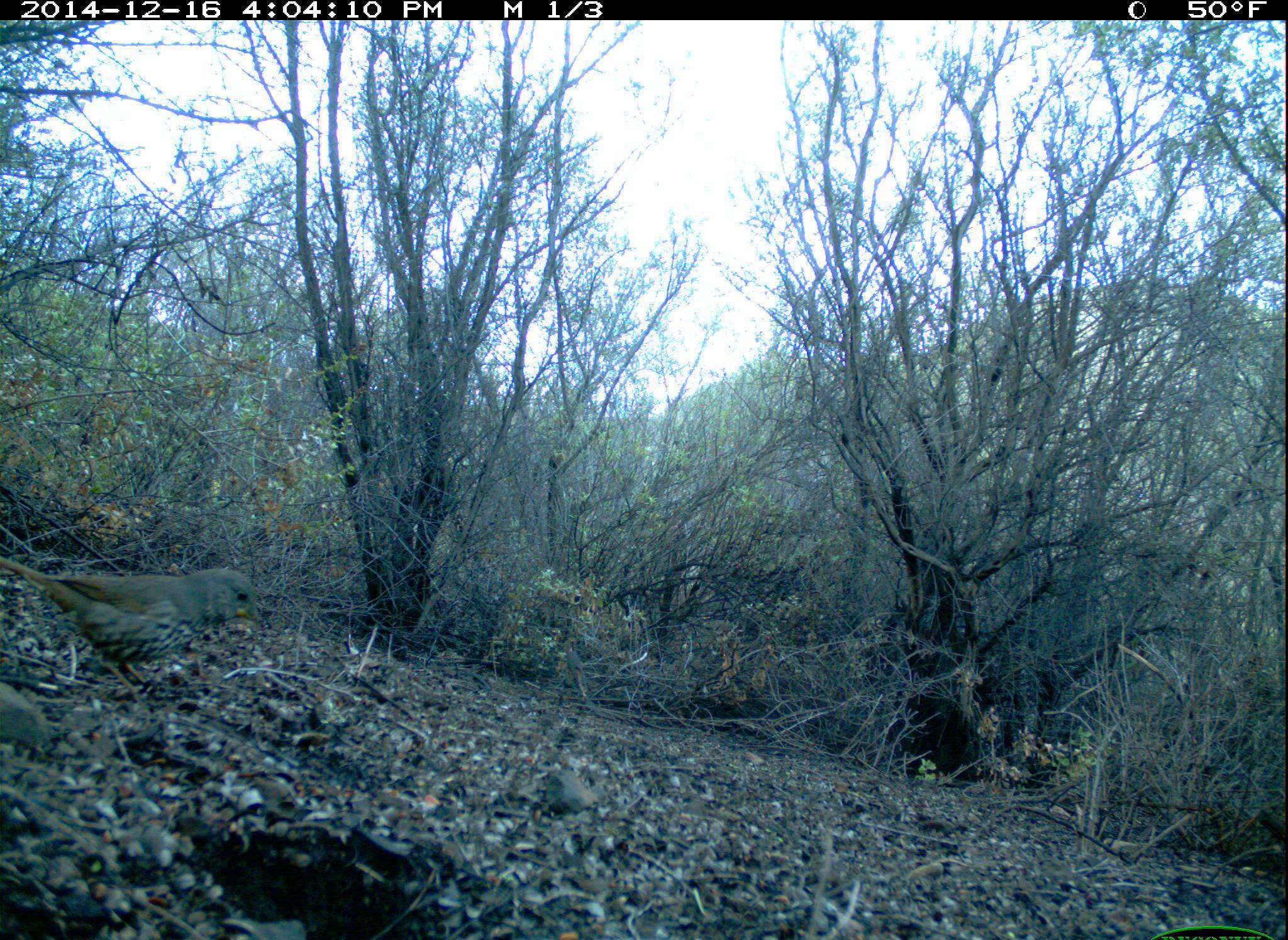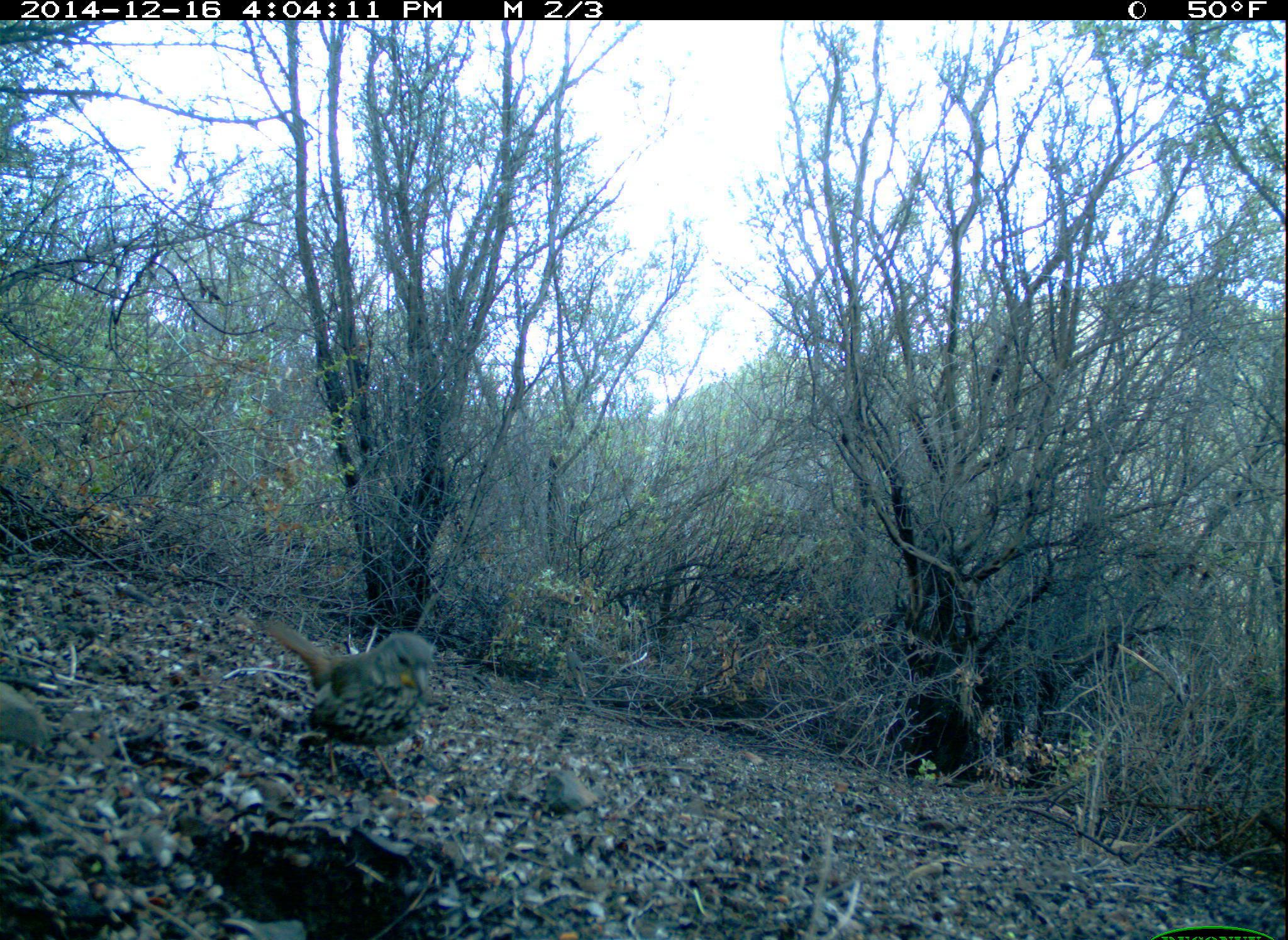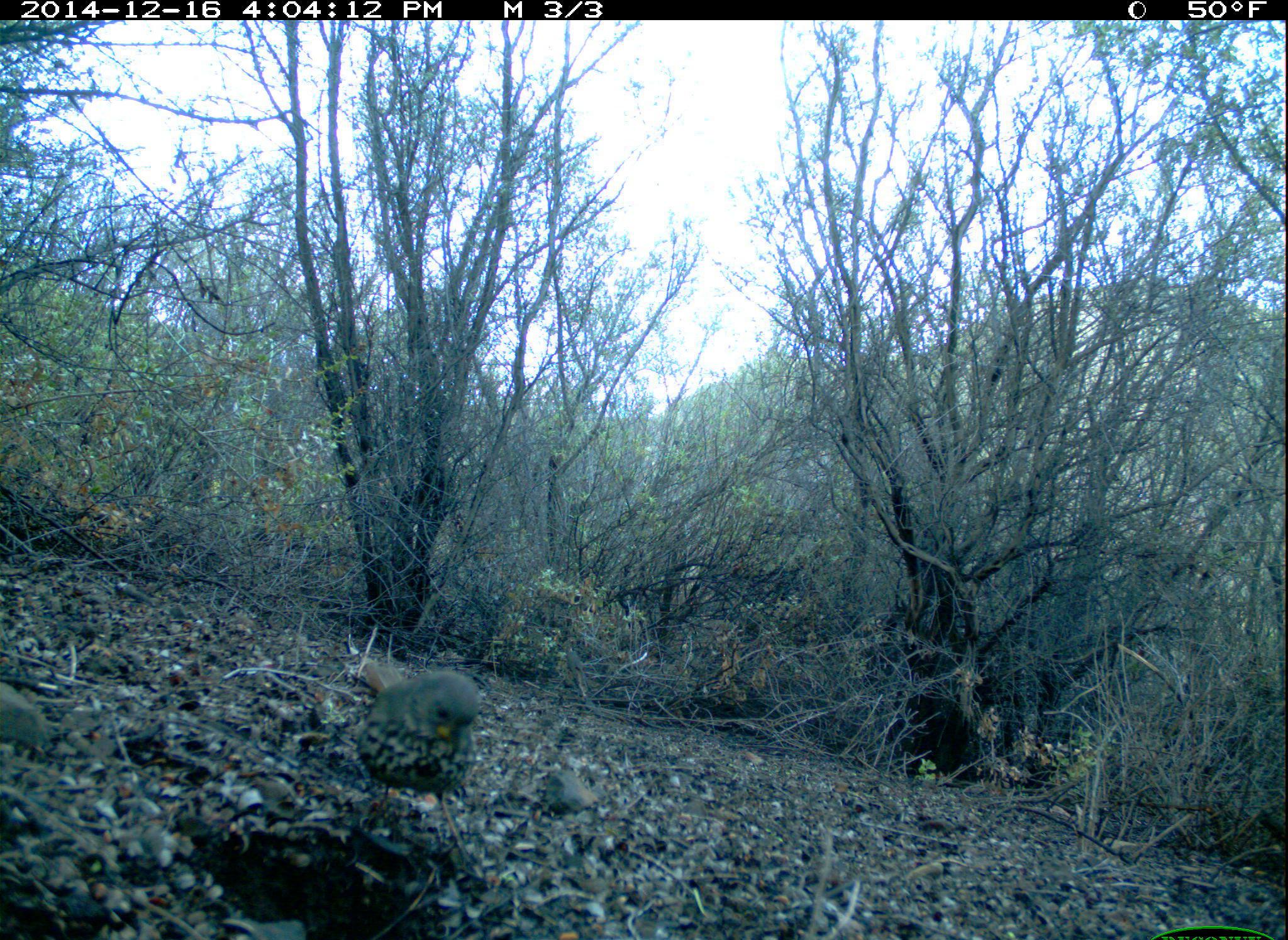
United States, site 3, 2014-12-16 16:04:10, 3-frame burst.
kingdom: Animalia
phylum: Chordata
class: Aves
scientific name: Aves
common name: bird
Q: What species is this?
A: Bird (Aves).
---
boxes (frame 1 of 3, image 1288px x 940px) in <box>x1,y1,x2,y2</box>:
bird: <box>1,555,261,705</box>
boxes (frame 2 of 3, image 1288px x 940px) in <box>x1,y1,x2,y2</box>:
bird: <box>268,618,437,793</box>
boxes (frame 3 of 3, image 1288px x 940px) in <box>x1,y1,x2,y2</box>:
bird: <box>352,657,480,868</box>